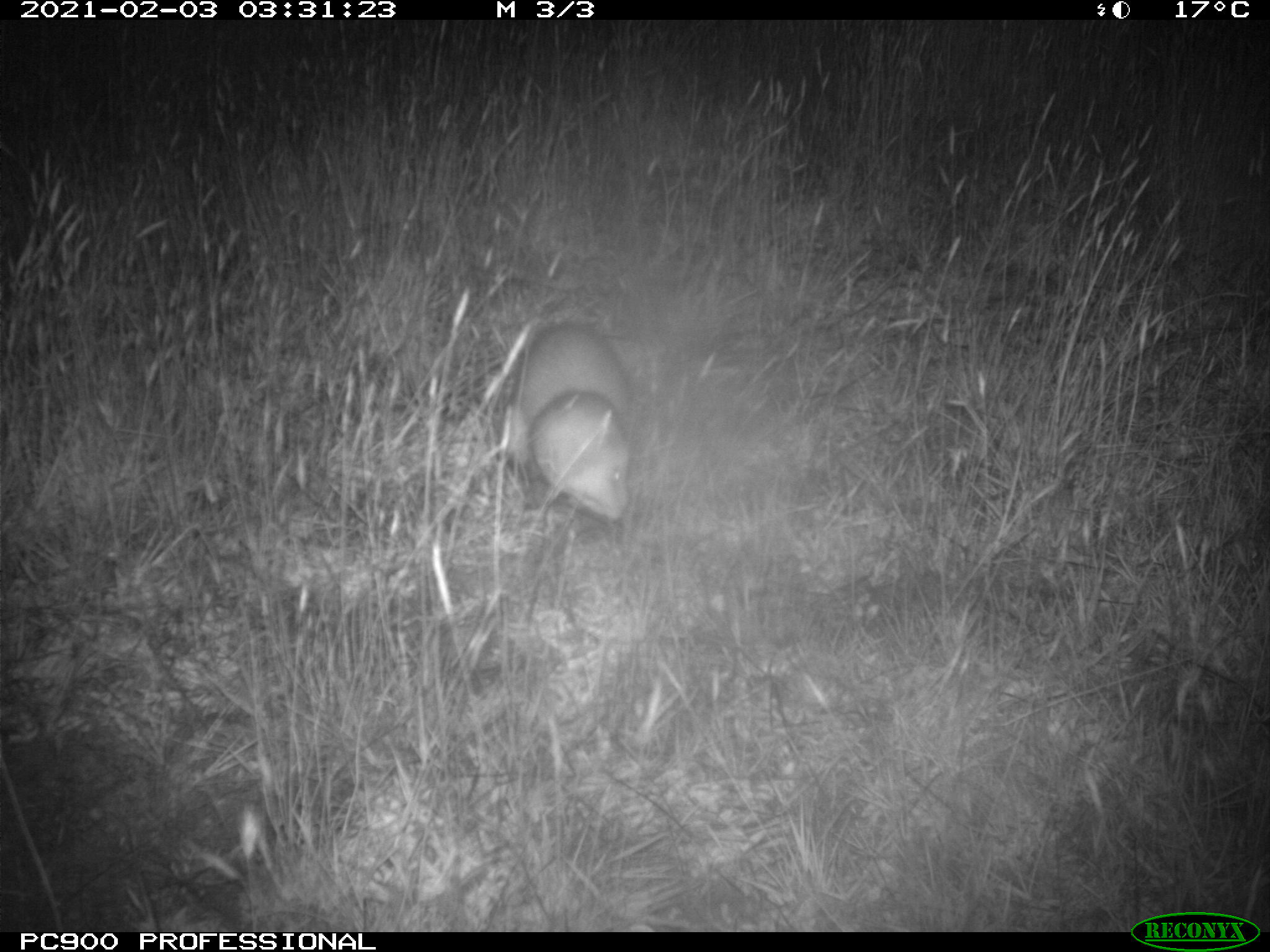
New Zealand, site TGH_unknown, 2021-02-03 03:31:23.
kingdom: Animalia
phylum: Chordata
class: Mammalia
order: Carnivora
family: Mustelidae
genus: Mustela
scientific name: Mustela furo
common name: ferret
Ferret (Mustela furo).